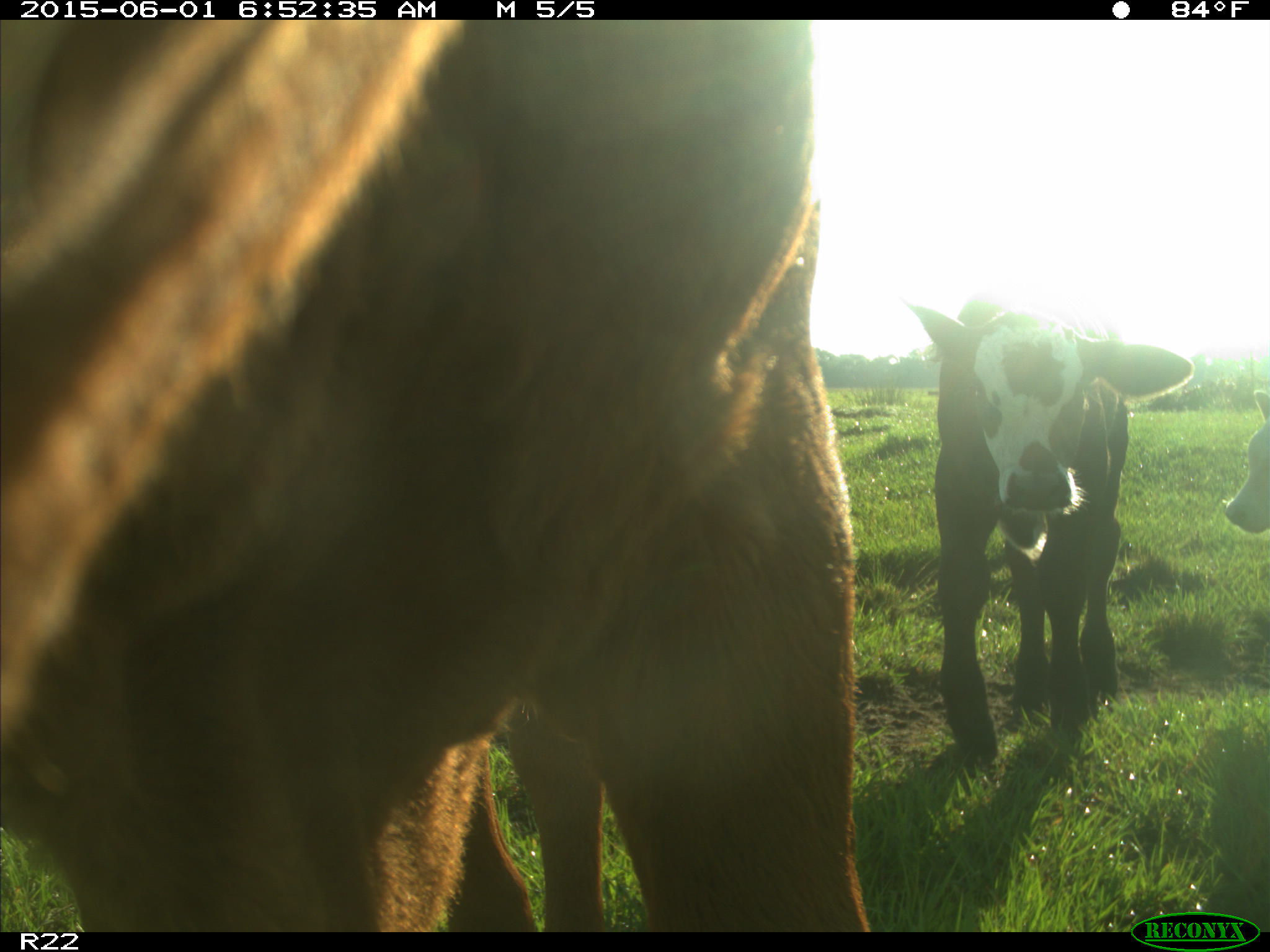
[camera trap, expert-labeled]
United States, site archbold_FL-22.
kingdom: Animalia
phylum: Chordata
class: Mammalia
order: Artiodactyla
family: Bovidae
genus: Bos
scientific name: Bos taurus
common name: domestic cow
Bos taurus (domestic cow).